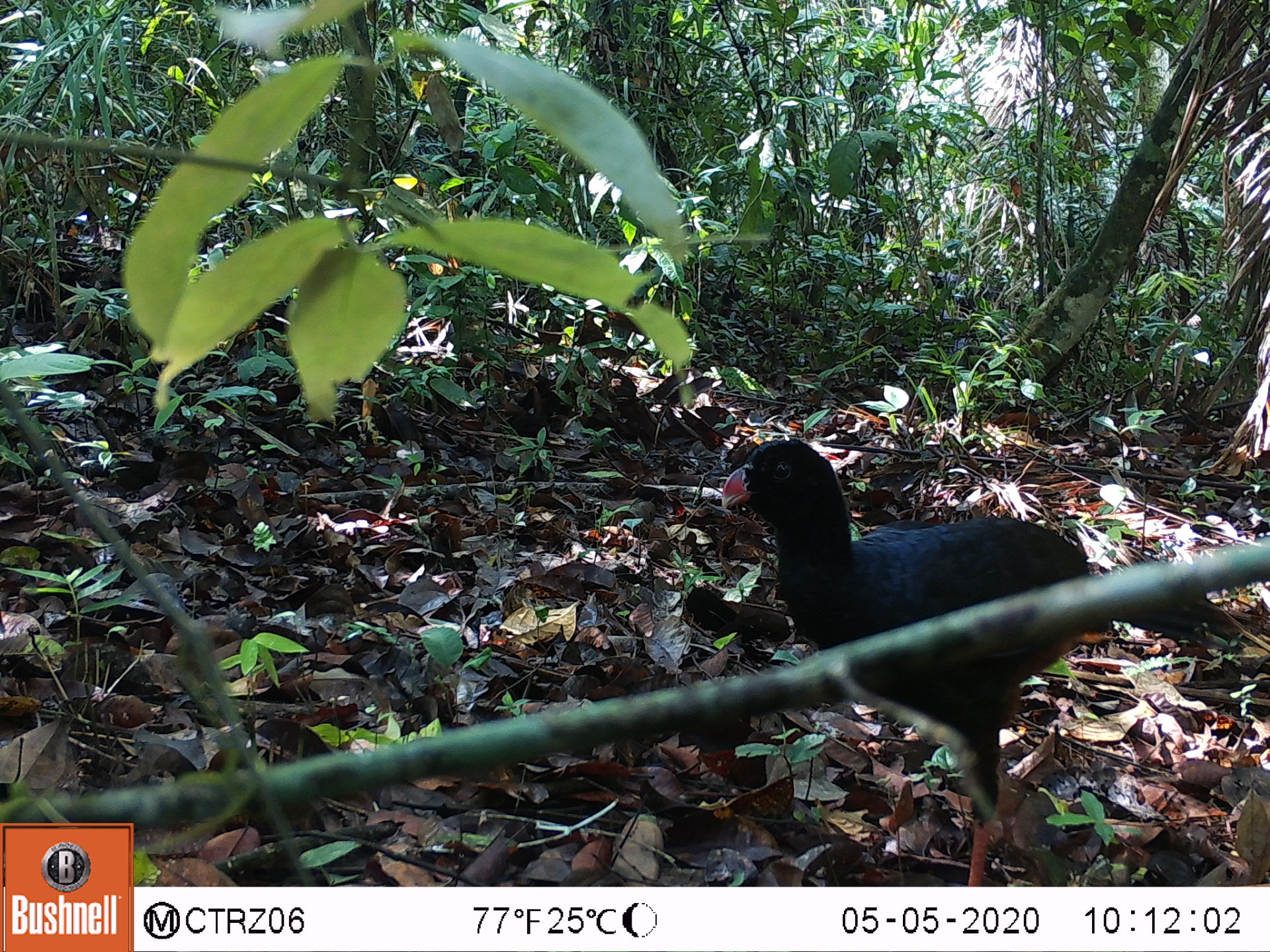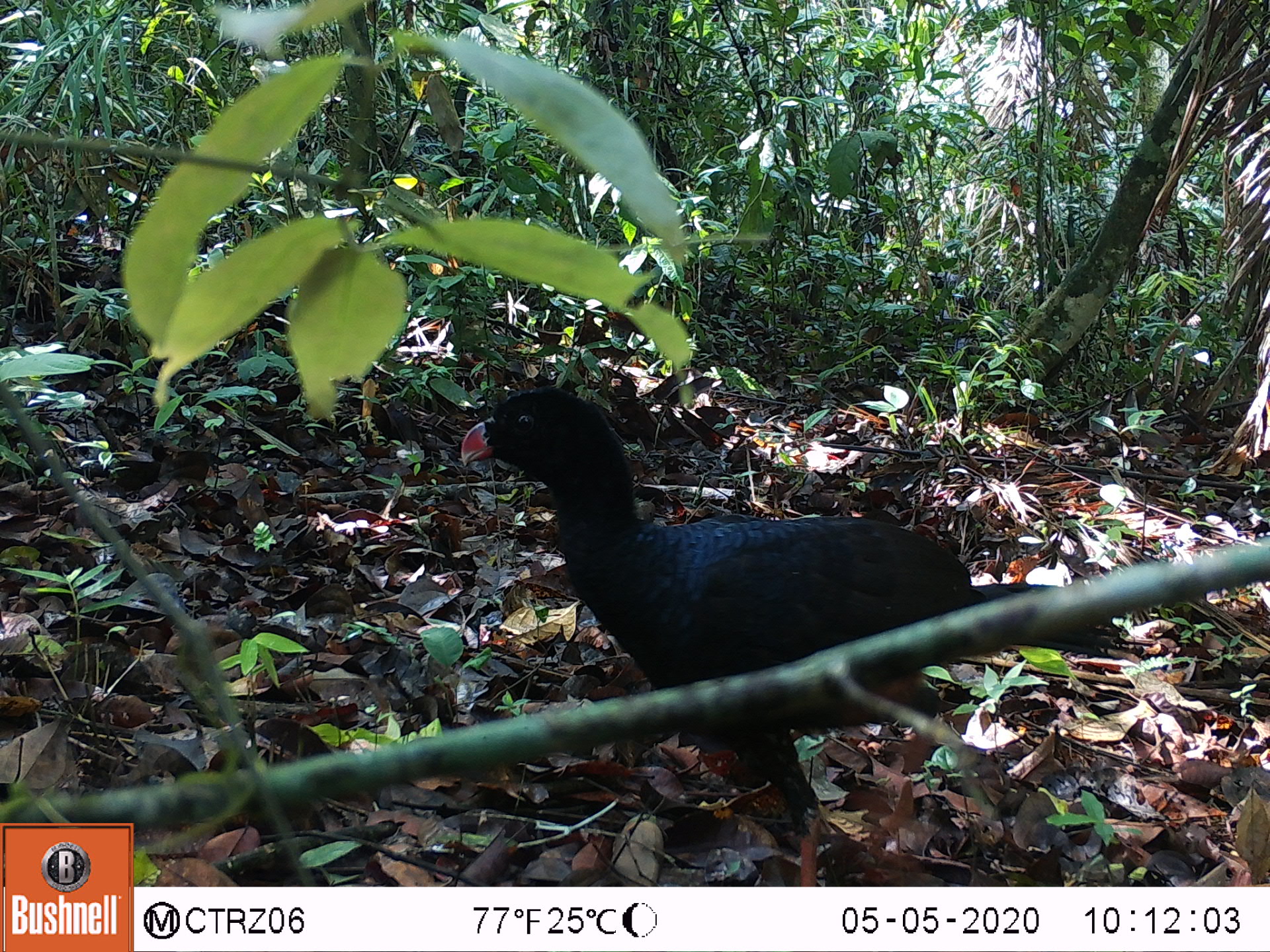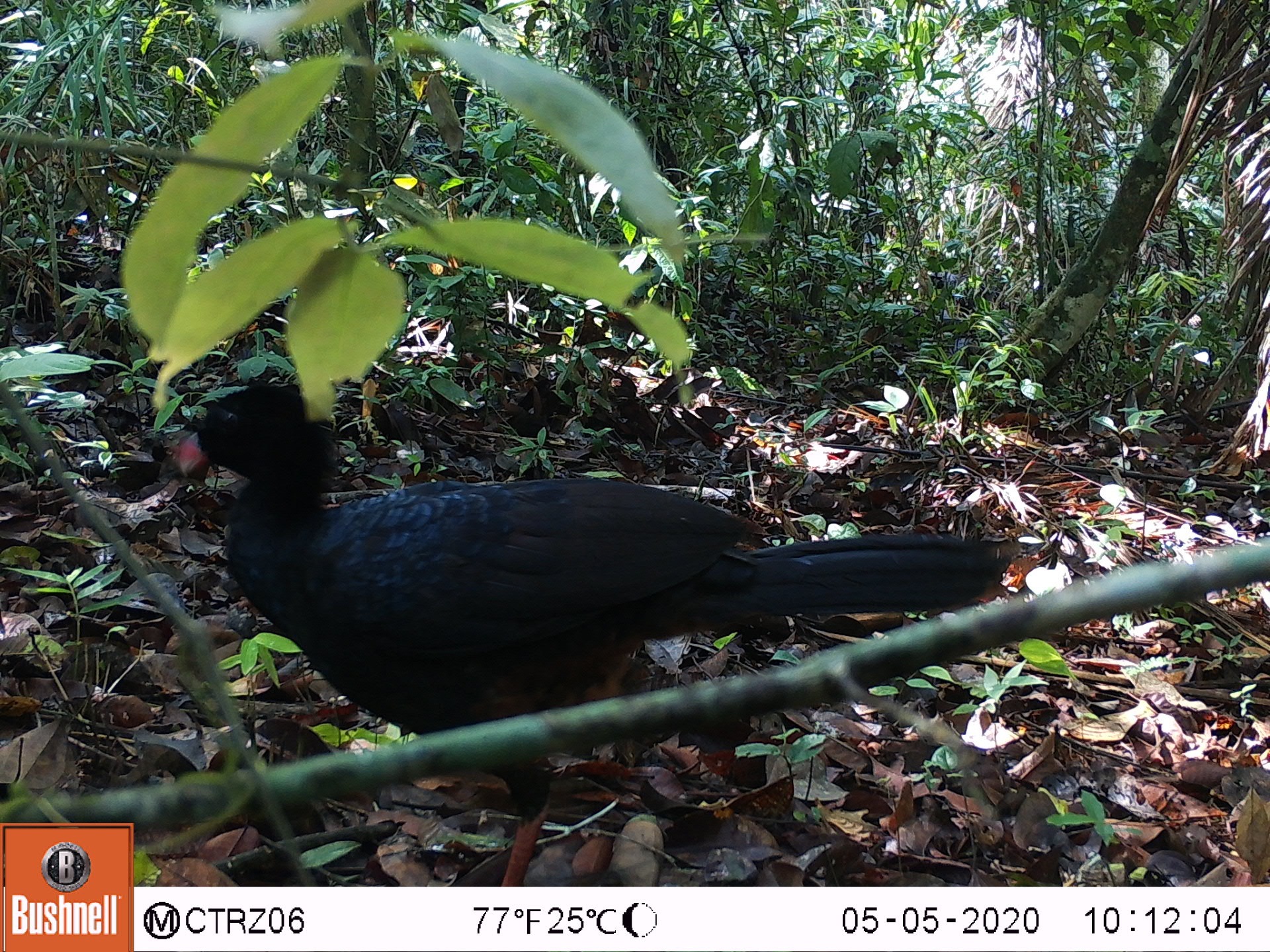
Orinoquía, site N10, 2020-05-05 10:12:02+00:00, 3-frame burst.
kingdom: Animalia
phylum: Chordata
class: Aves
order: Galliformes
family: Cracidae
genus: Mitu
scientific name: Mitu salvini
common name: salvin's currasow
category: salvins curassow